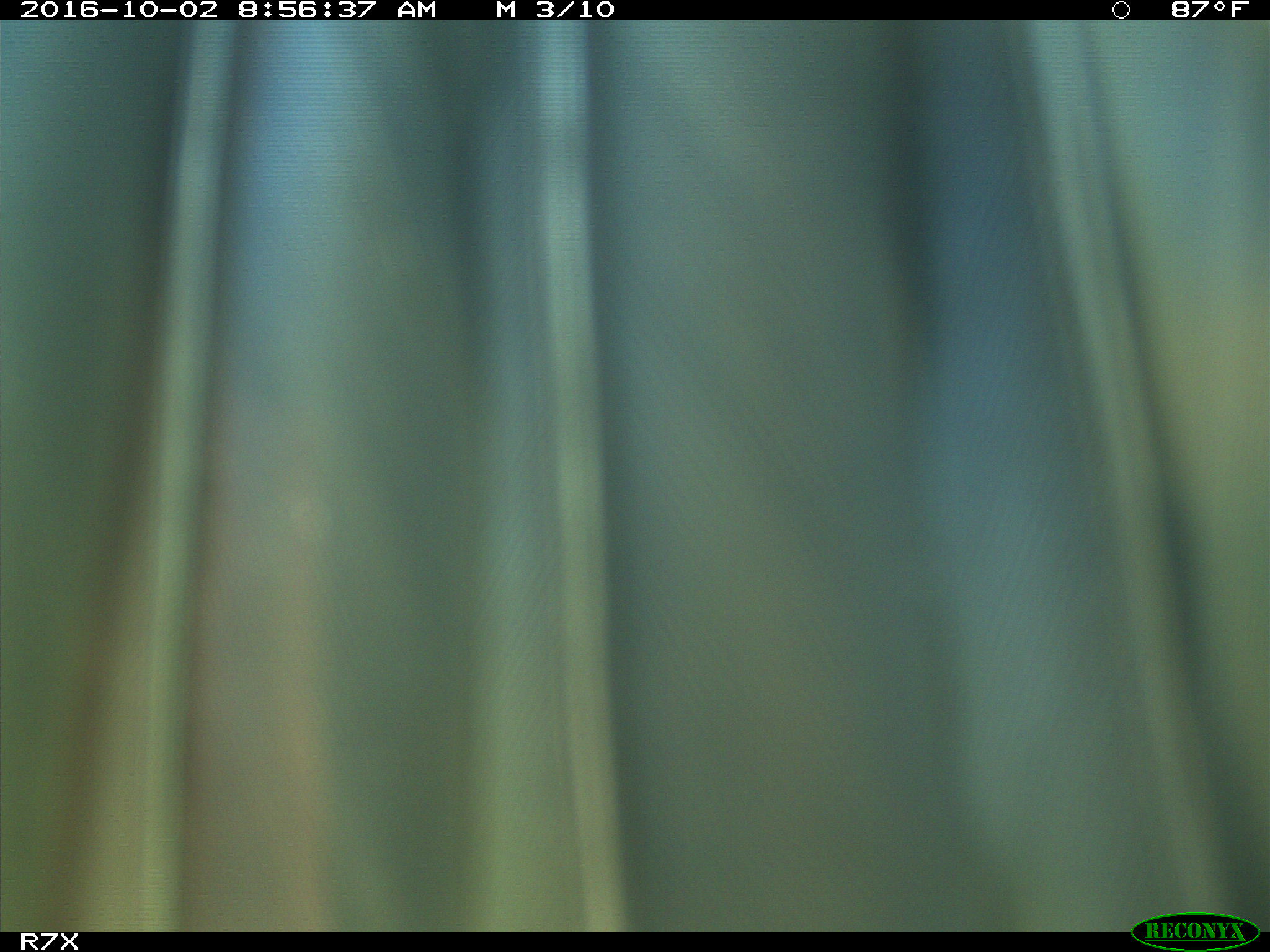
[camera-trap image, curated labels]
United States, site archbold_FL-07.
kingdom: Animalia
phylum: Chordata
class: Aves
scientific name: Aves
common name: birds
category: unidentified bird